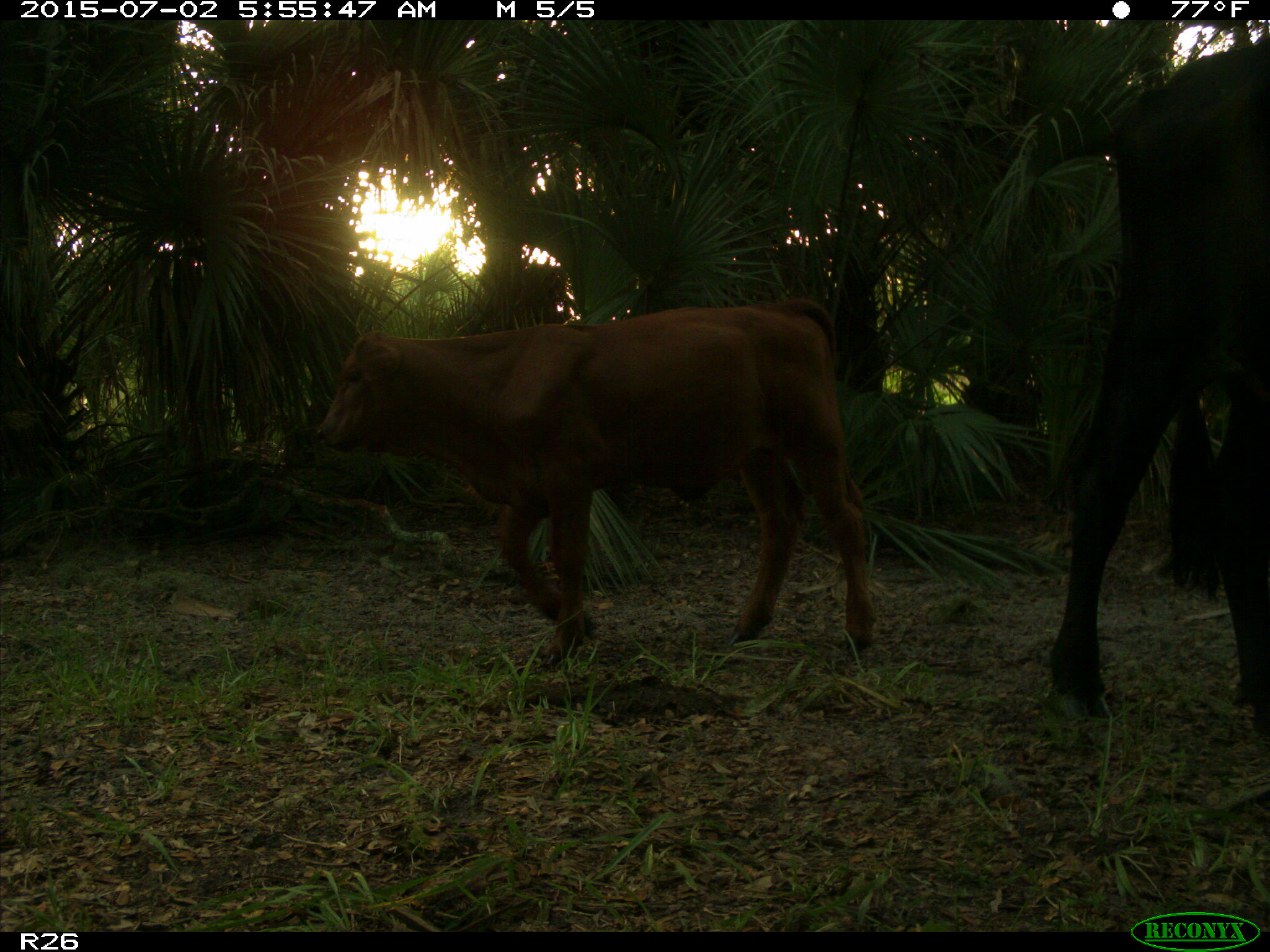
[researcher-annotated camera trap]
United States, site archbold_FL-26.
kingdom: Animalia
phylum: Chordata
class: Mammalia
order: Artiodactyla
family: Bovidae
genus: Bos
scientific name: Bos taurus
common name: domestic cow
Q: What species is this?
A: Bos taurus (domestic cow).